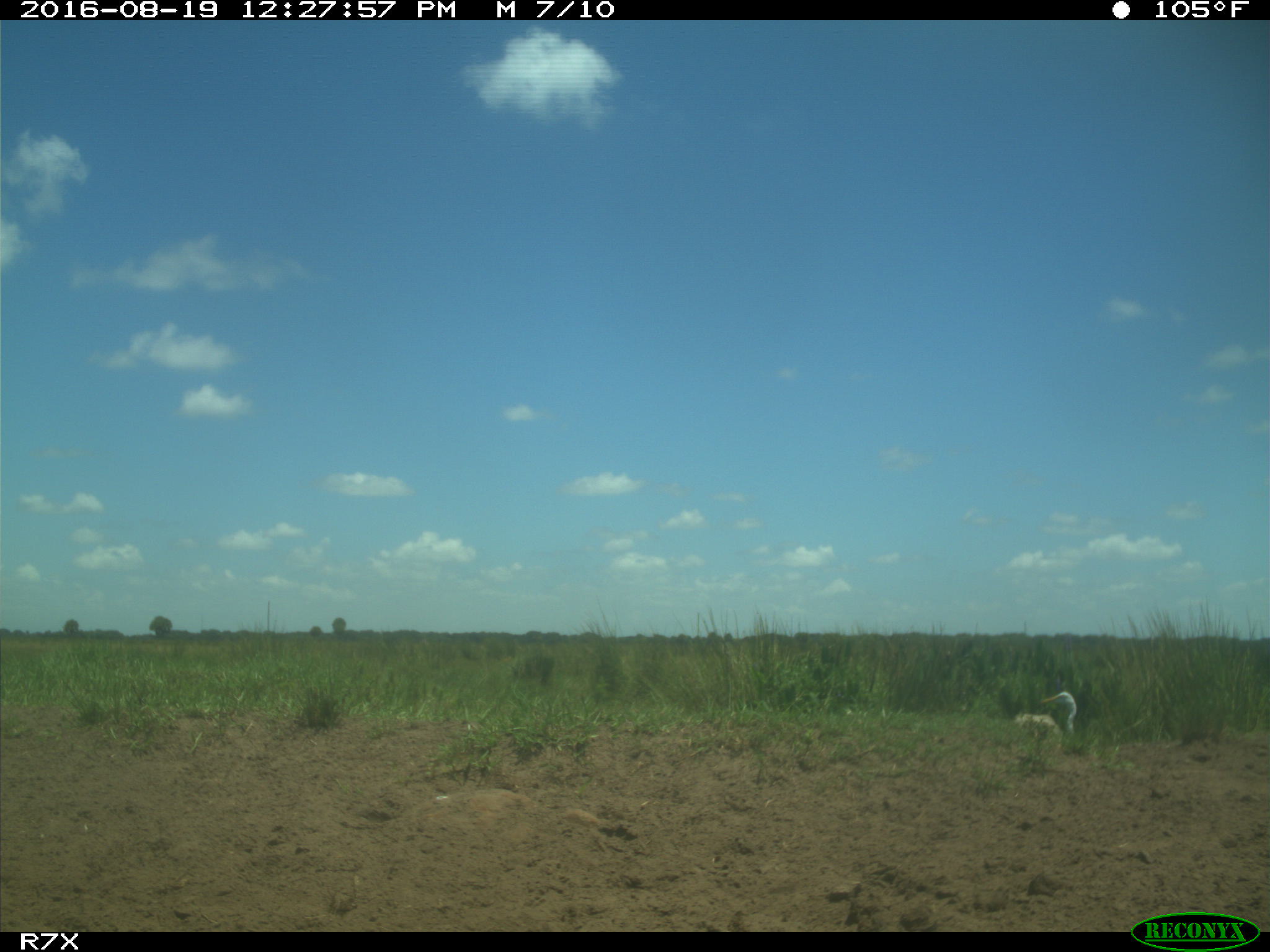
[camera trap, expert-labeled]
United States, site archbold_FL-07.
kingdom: Animalia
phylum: Chordata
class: Aves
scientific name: Aves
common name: birds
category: unidentified bird